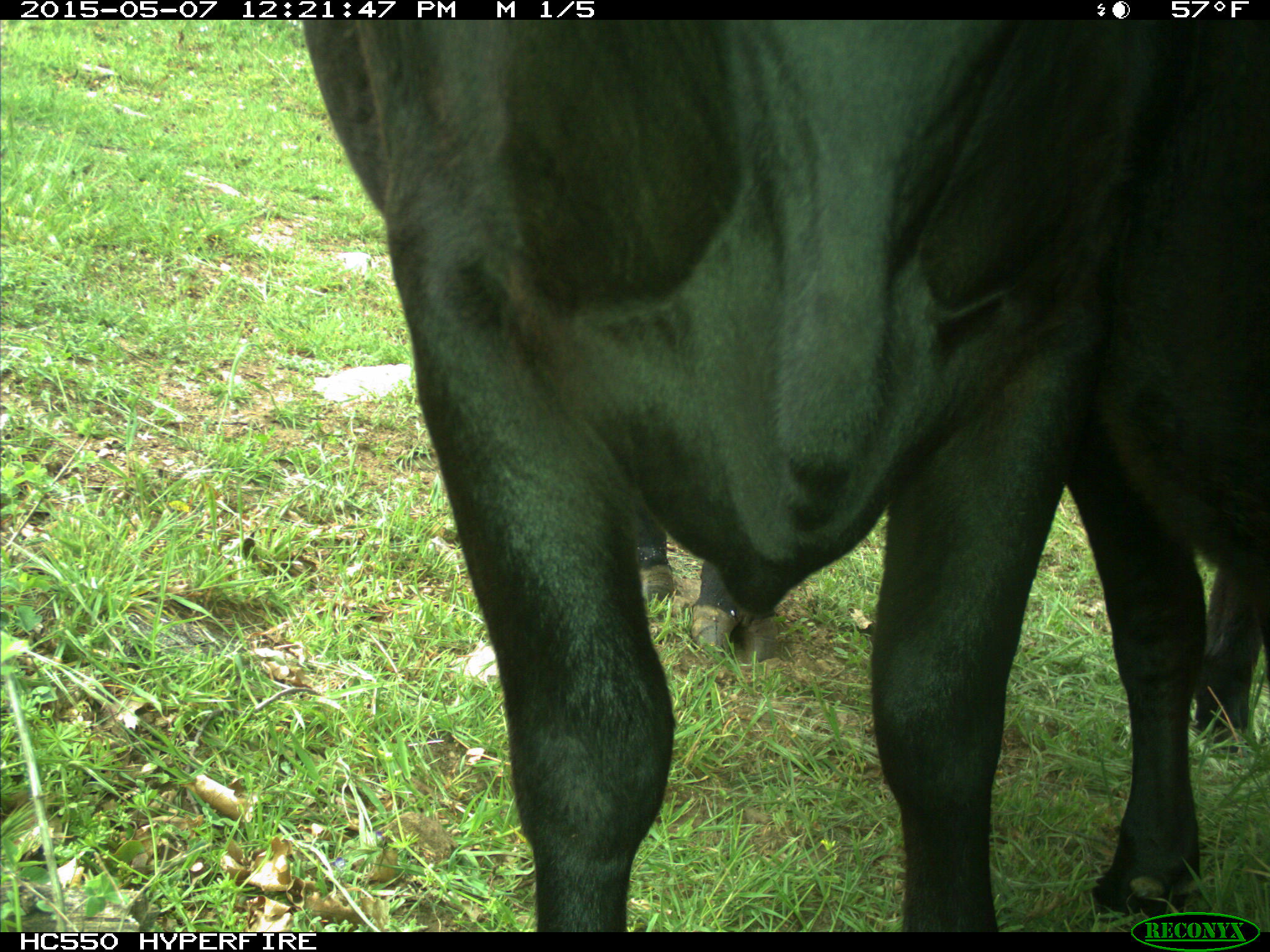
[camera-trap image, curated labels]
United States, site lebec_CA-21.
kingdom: Animalia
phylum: Chordata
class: Mammalia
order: Artiodactyla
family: Bovidae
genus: Bos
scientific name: Bos taurus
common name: domestic cow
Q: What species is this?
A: Bos taurus (domestic cow).